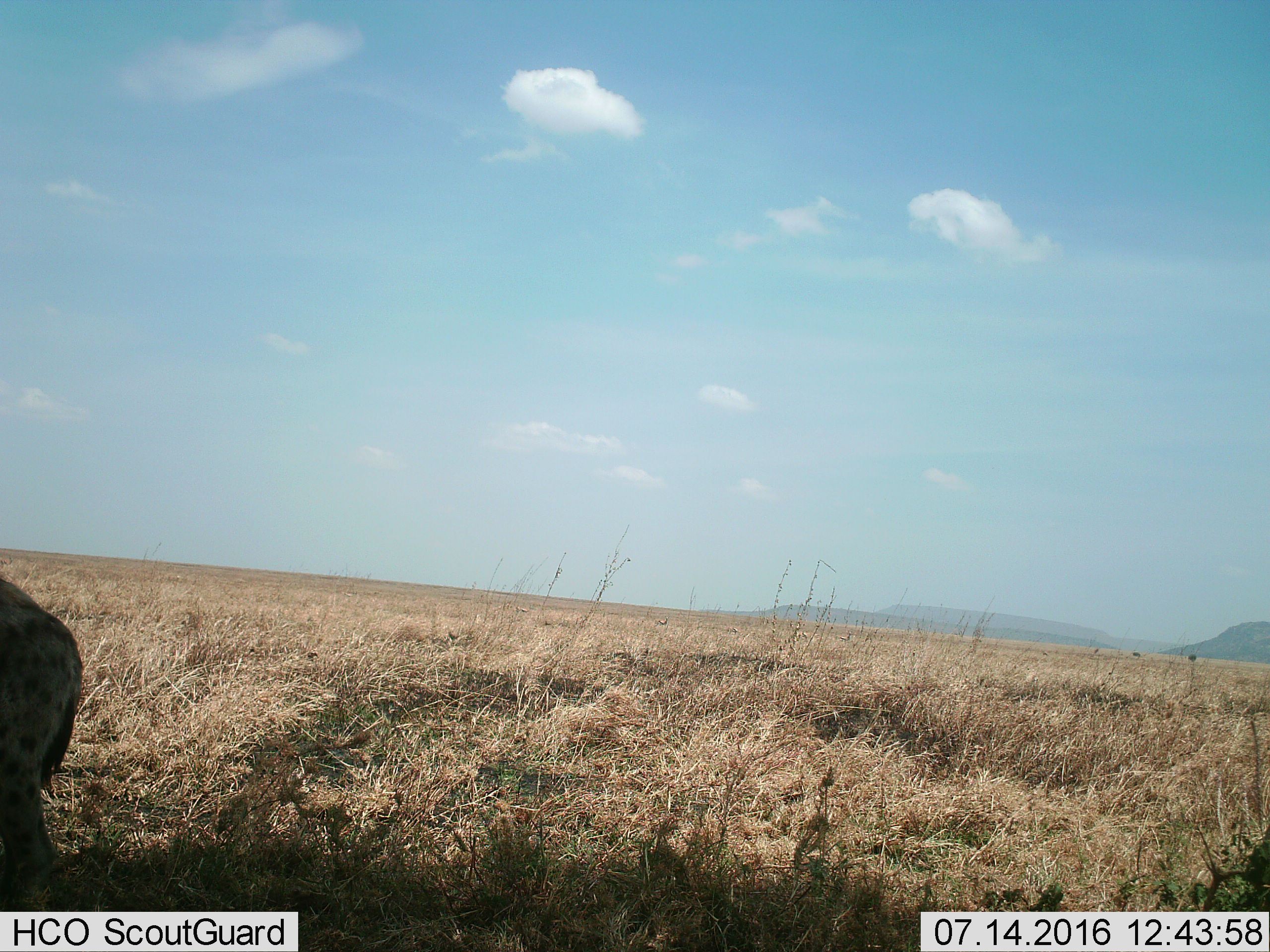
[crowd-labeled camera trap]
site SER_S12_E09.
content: unidentified animal